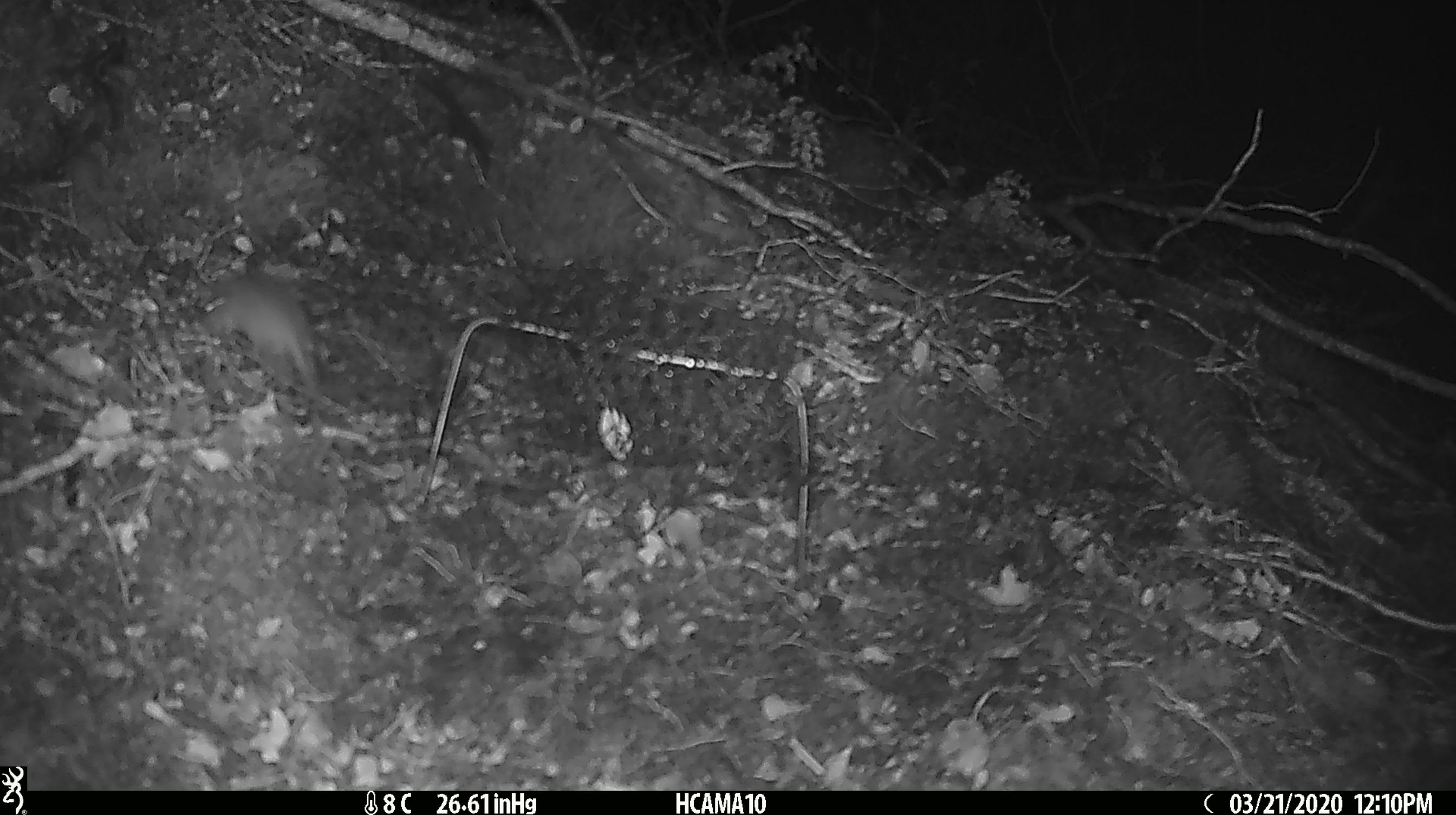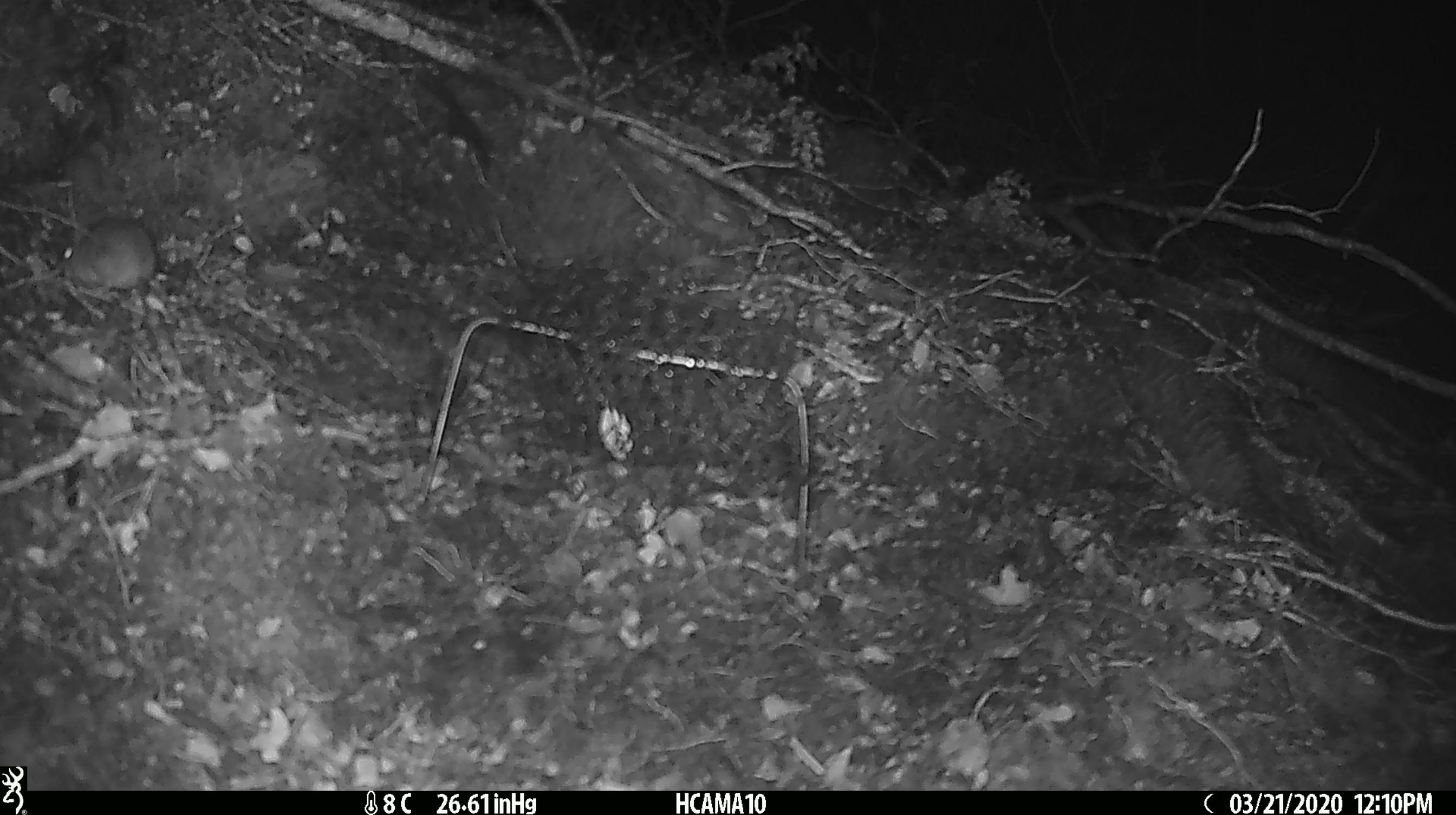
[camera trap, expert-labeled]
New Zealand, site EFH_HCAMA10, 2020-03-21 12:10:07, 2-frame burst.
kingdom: Animalia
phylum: Chordata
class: Mammalia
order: Rodentia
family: Muridae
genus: Mus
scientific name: Mus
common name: mouse